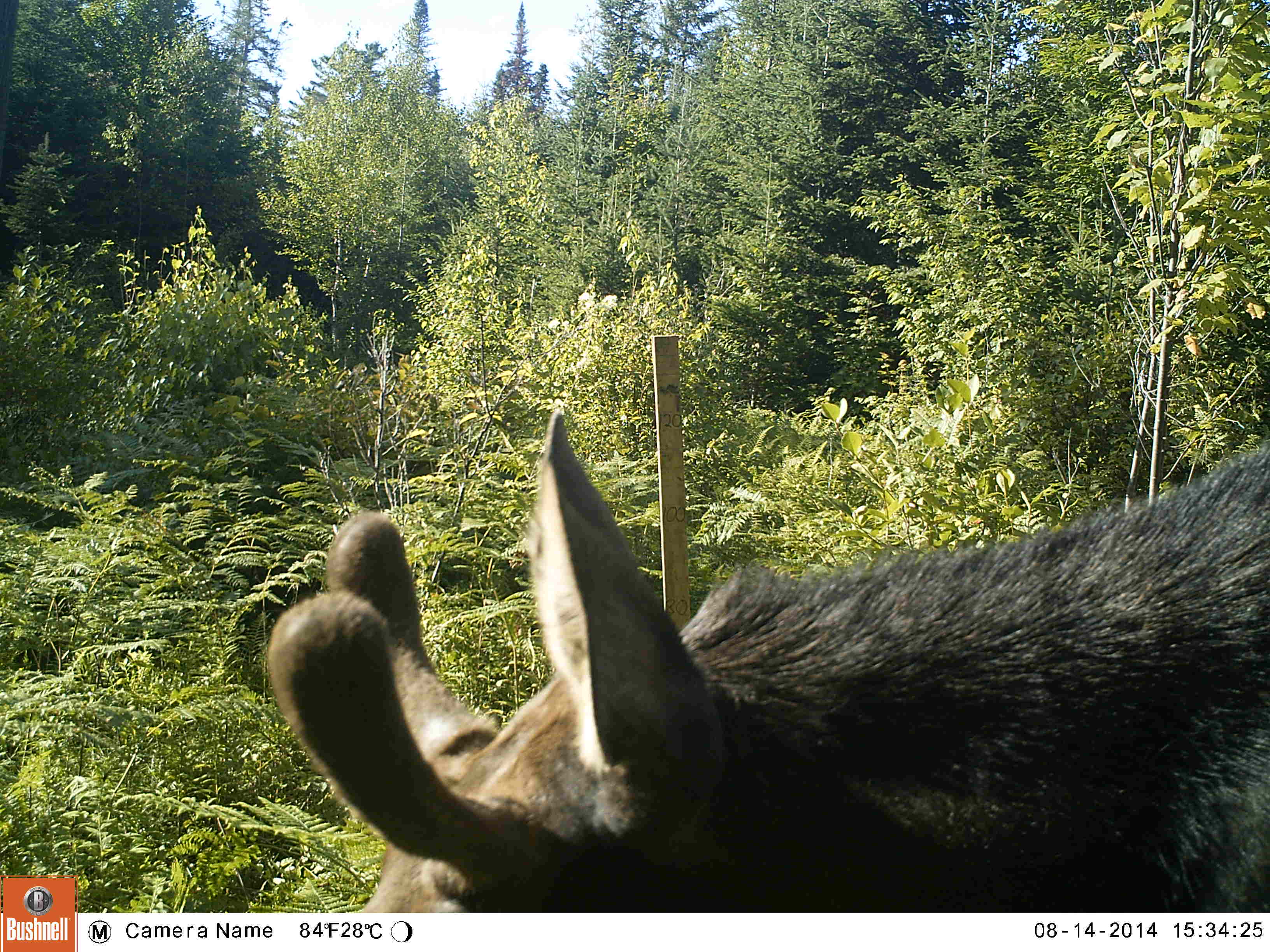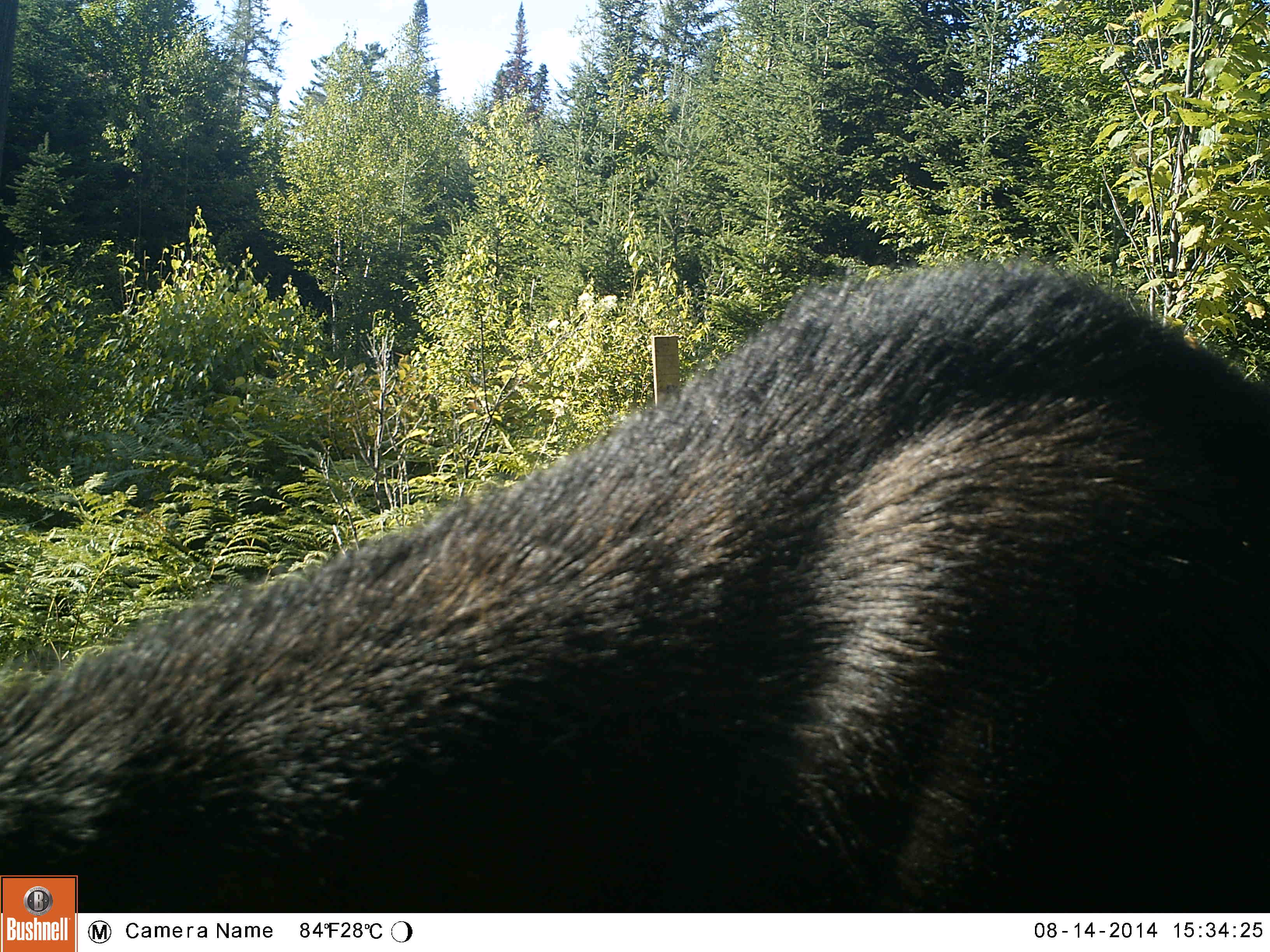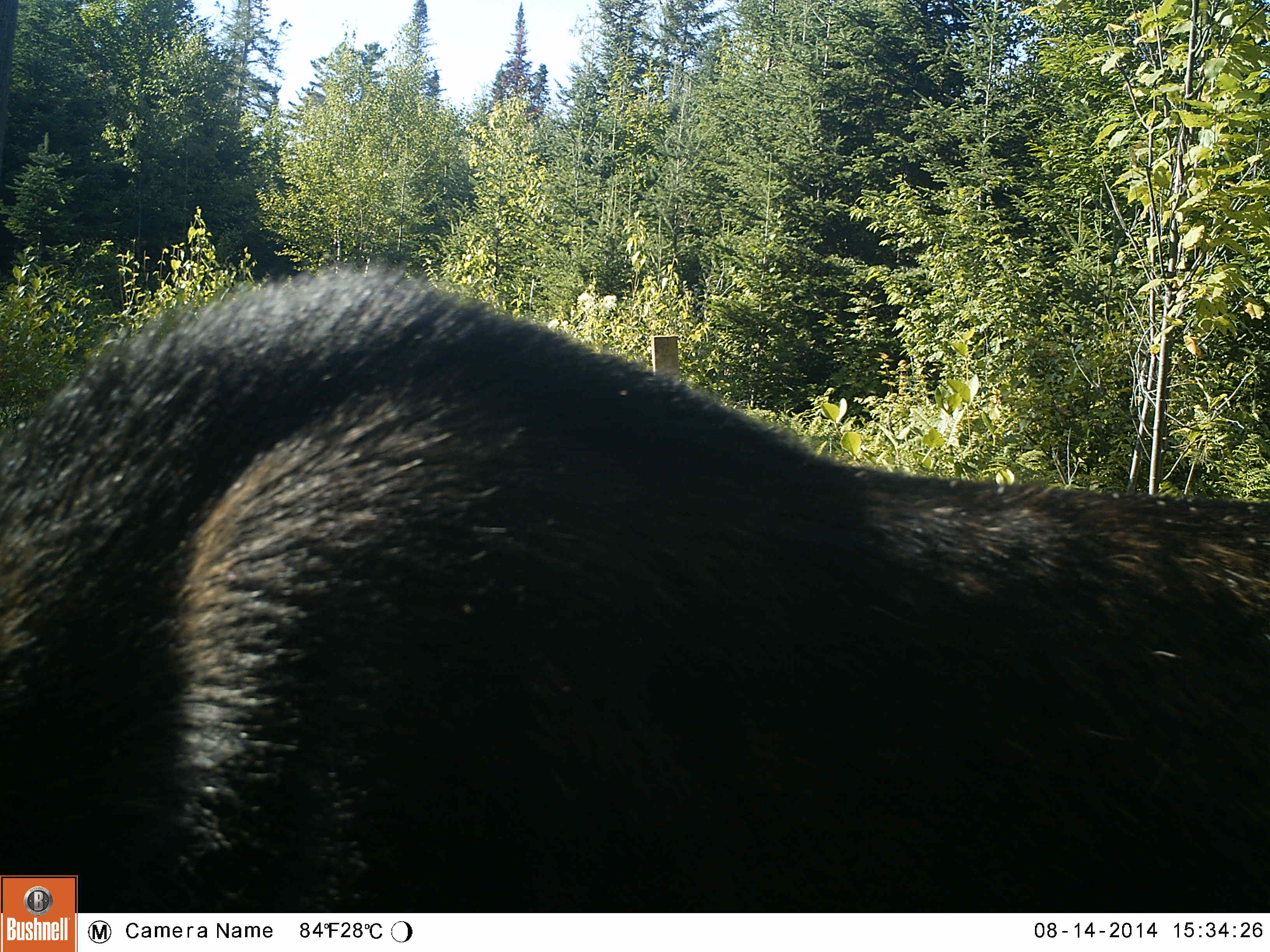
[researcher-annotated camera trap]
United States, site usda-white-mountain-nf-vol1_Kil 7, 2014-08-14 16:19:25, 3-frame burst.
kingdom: Animalia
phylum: Chordata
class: Mammalia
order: Artiodactyla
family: Cervidae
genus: Alces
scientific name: Alces alces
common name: moose